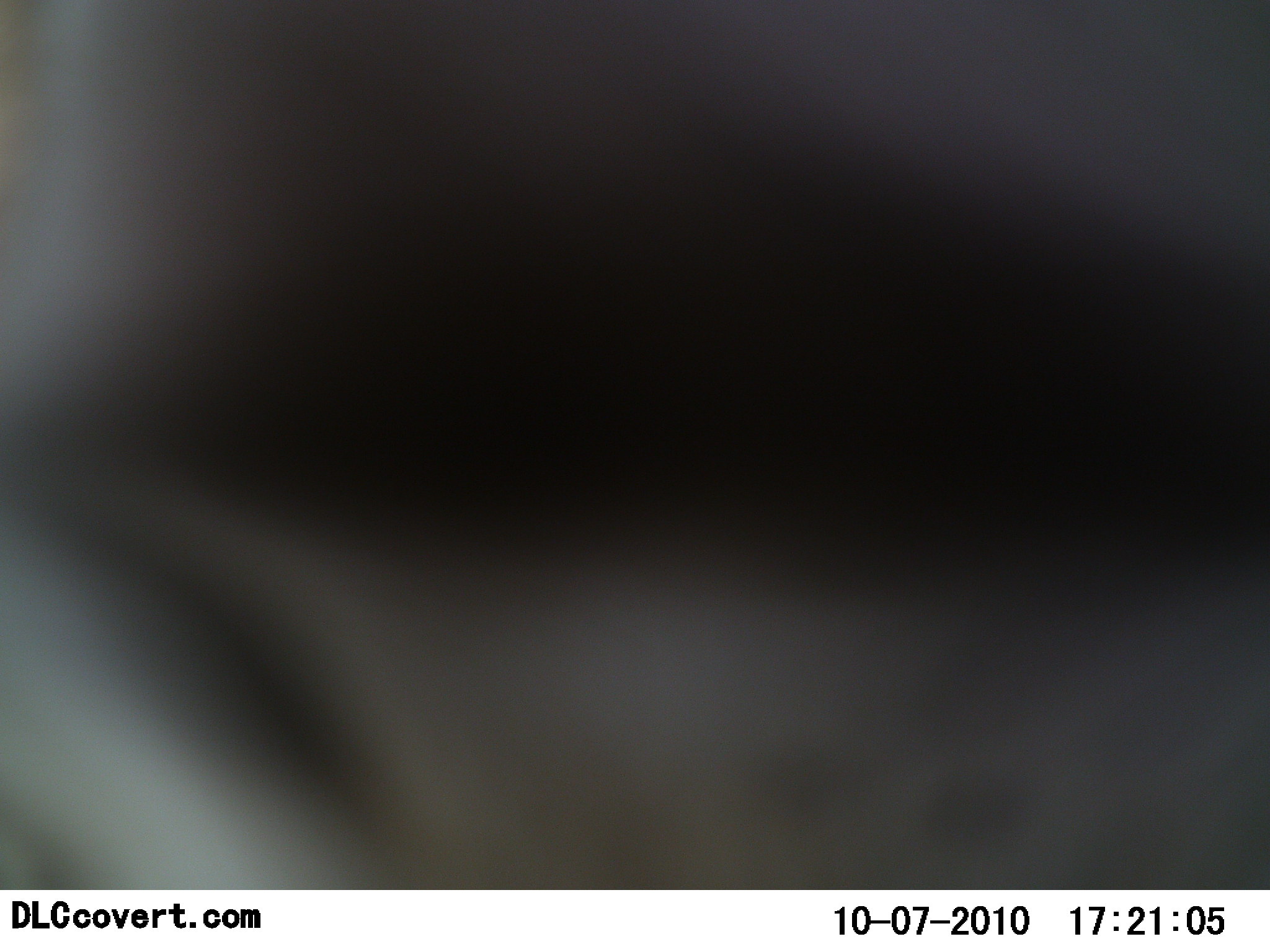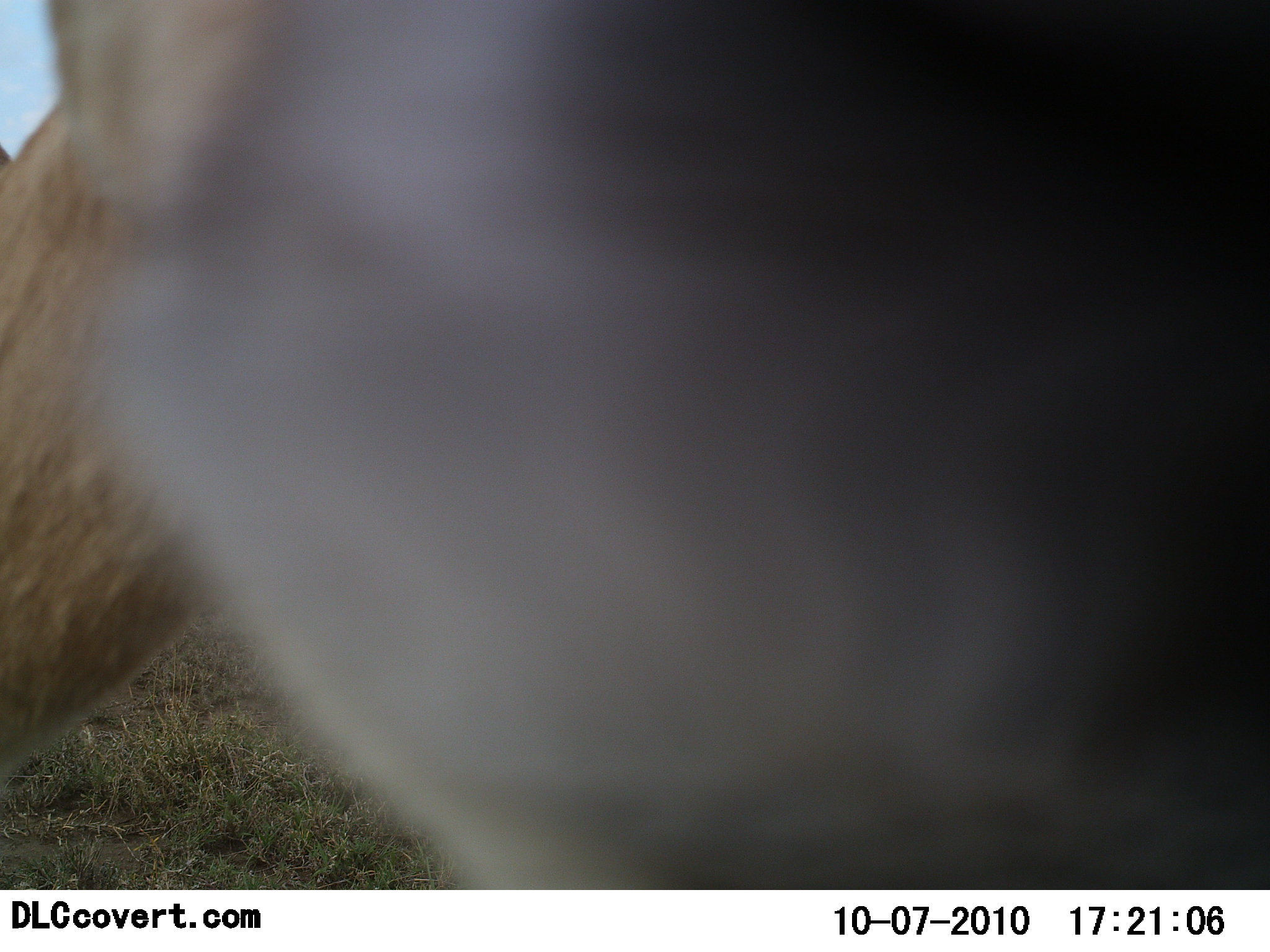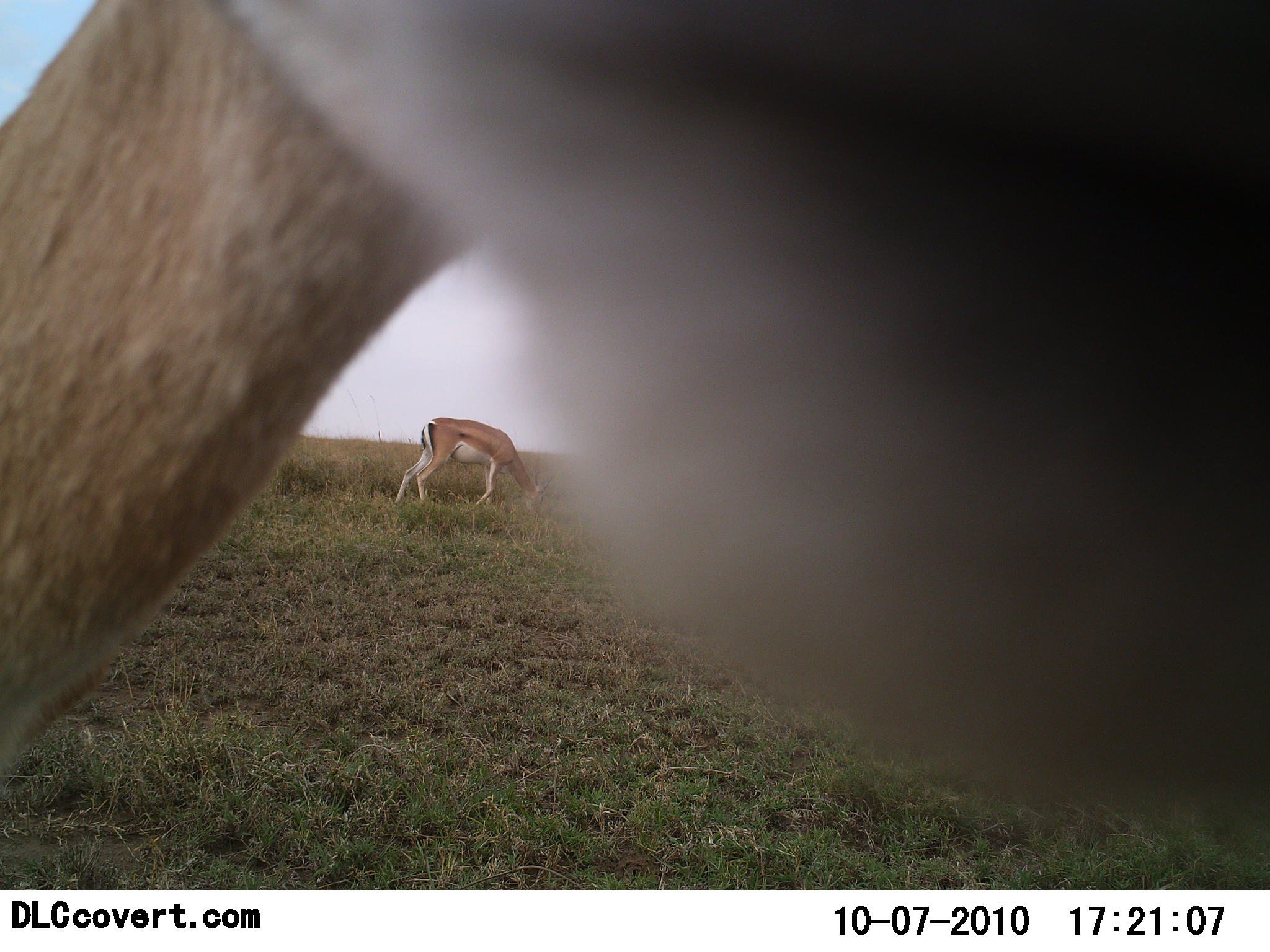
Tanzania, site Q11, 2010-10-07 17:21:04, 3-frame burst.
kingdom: Animalia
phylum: Chordata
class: Mammalia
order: Artiodactyla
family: Bovidae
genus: Nanger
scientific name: Nanger granti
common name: grant's gazelle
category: gazellegrants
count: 2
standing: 27%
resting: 0%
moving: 36%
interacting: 18%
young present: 0%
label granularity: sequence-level